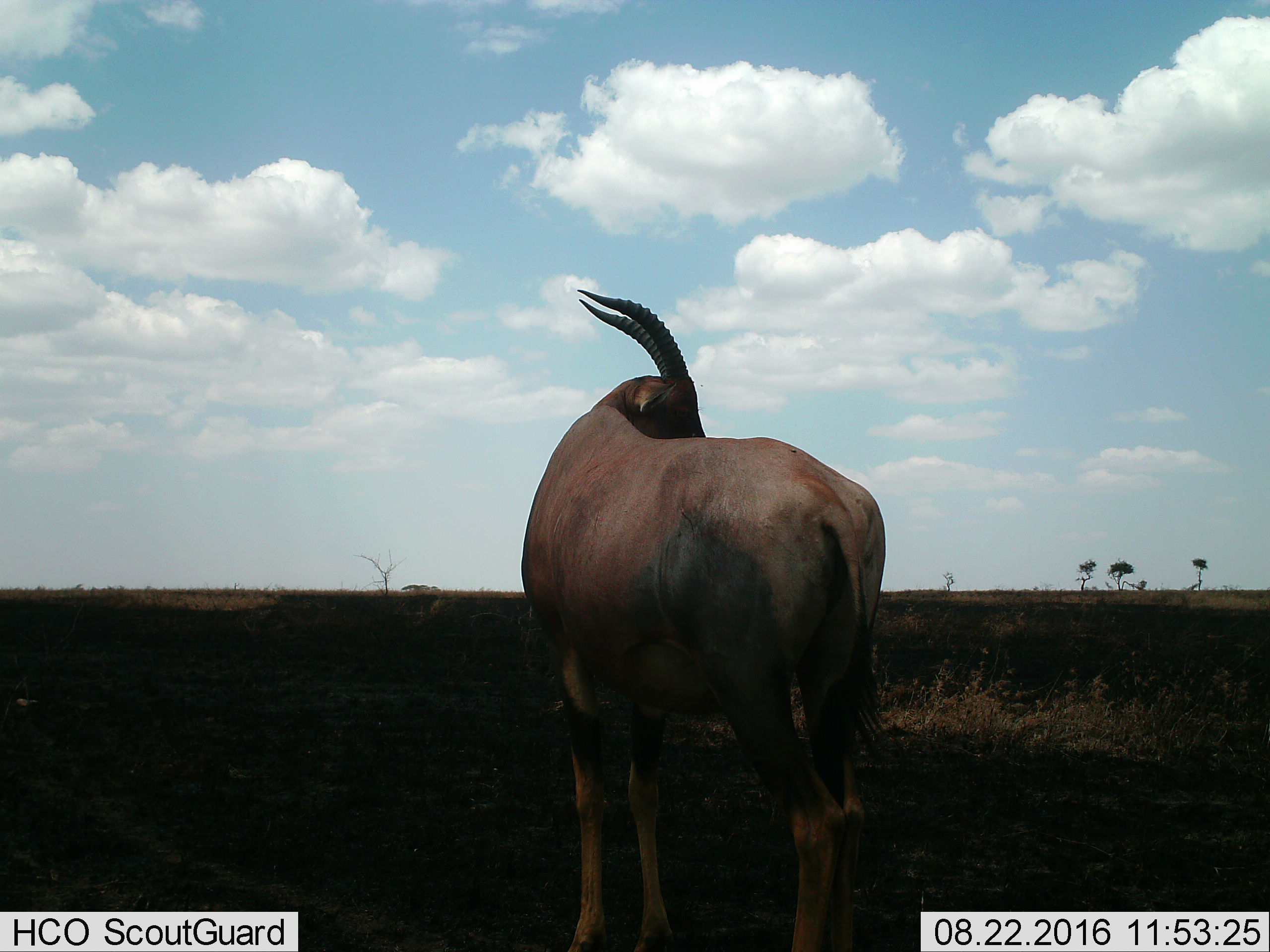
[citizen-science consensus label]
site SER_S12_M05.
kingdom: Animalia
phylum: Chordata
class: Mammalia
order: Artiodactyla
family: Bovidae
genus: Damaliscus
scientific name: Damaliscus lunatus jimela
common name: topi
Topi (Damaliscus lunatus jimela), count 1. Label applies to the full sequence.